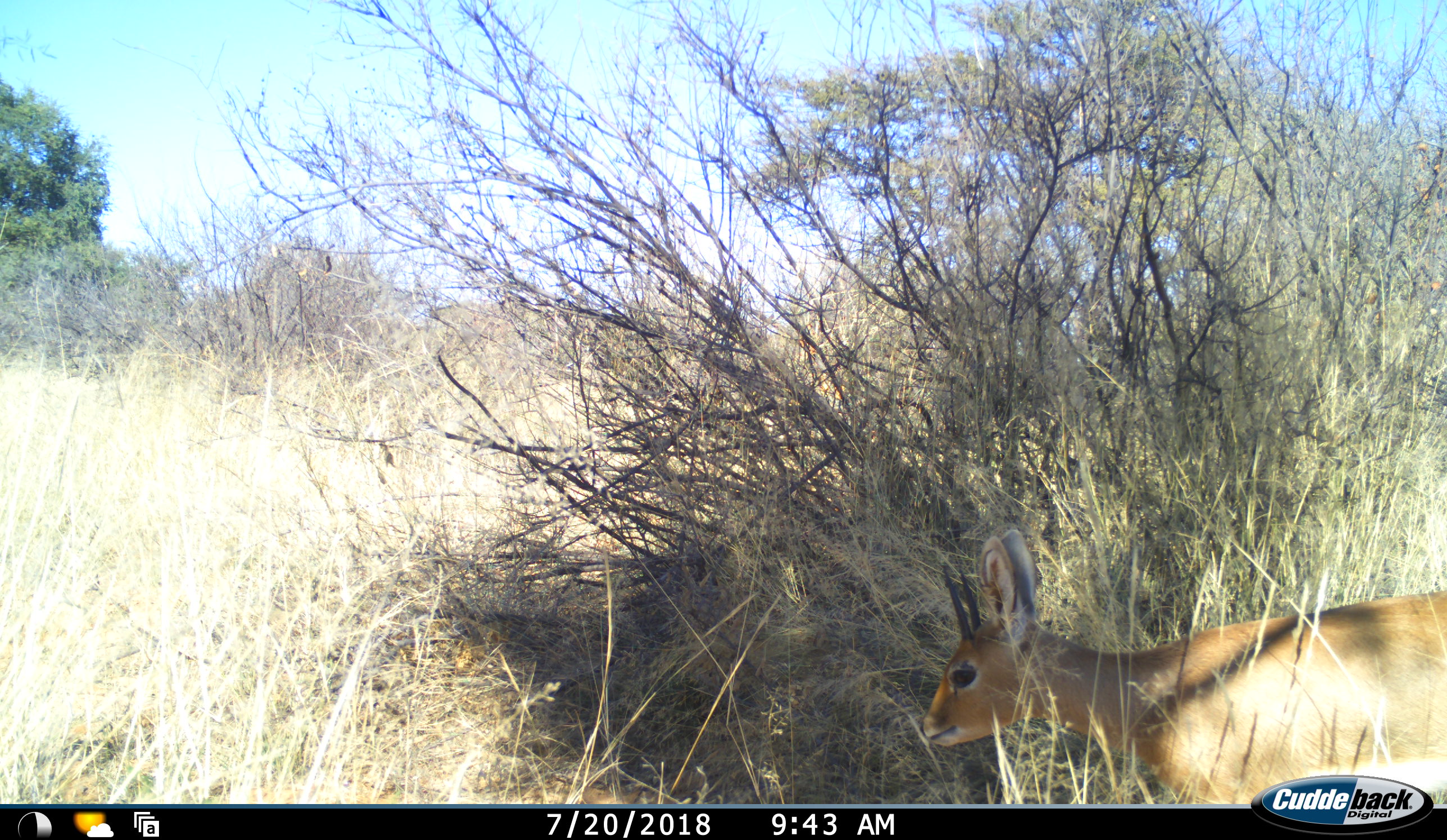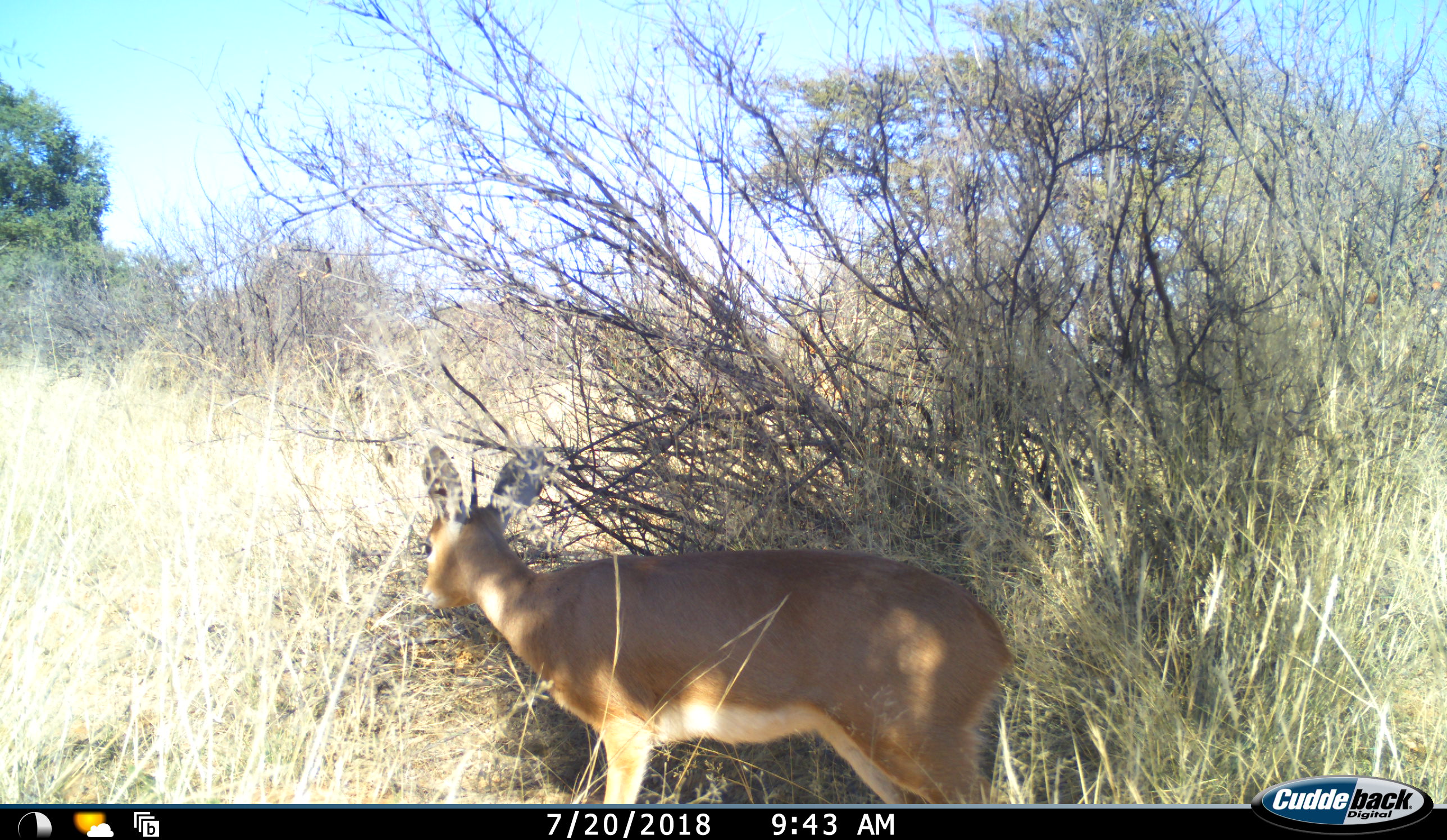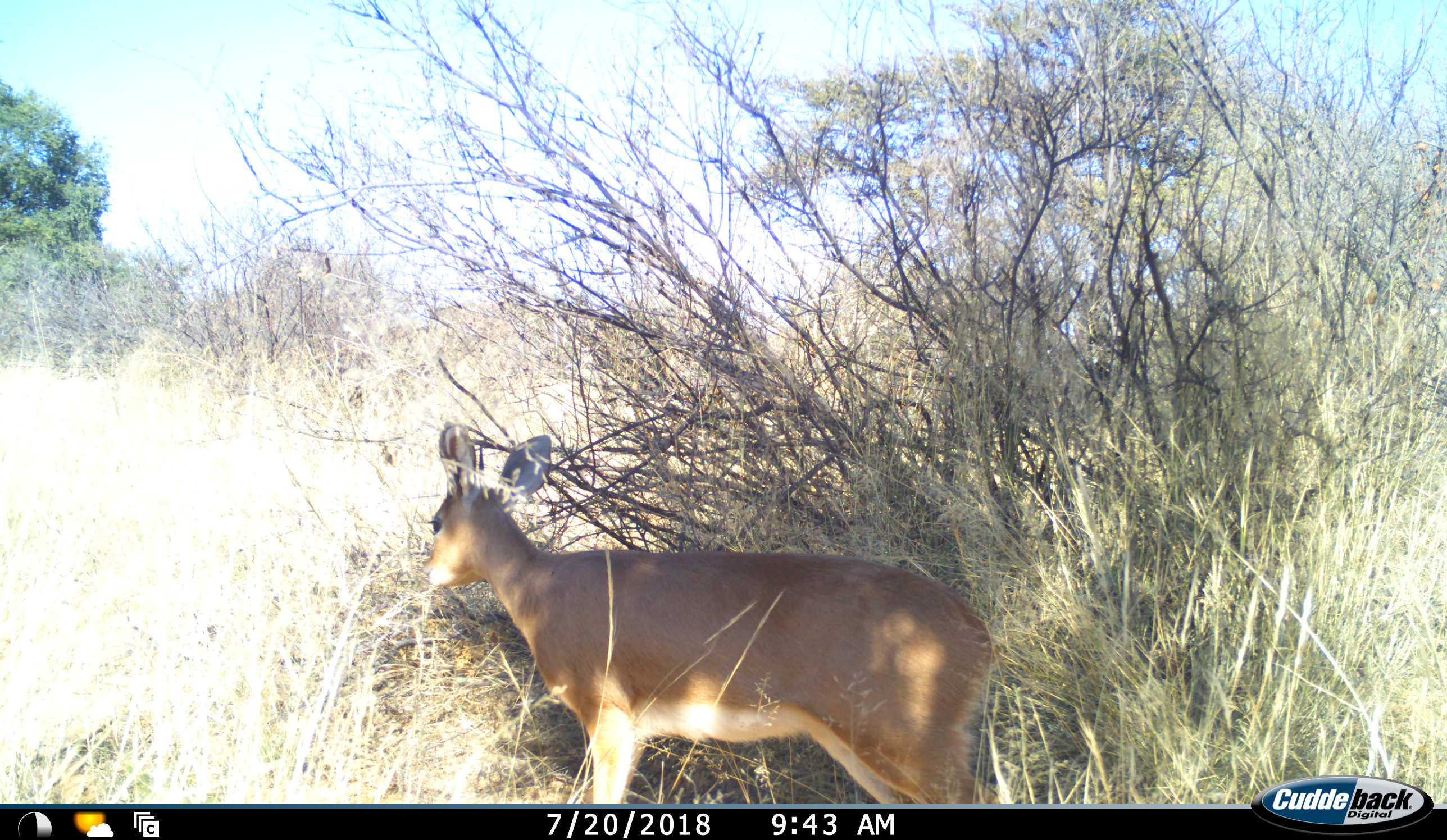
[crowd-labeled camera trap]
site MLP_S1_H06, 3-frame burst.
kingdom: Animalia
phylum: Chordata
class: Mammalia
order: Artiodactyla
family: Bovidae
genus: Raphicerus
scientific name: Raphicerus campestris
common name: steenbok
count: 1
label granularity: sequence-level